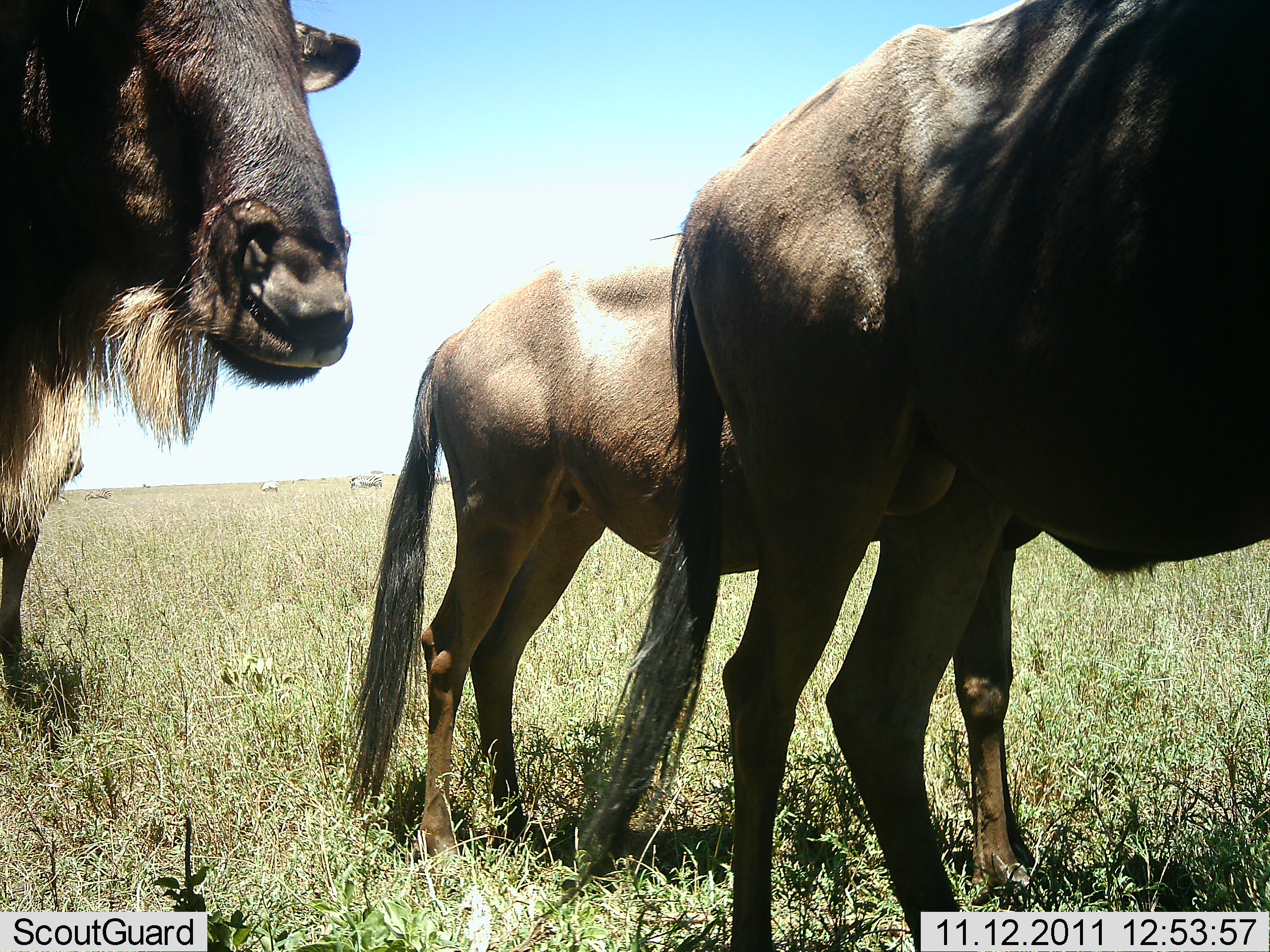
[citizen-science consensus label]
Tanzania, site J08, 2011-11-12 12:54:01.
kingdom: Animalia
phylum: Chordata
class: Mammalia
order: Artiodactyla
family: Bovidae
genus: Connochaetes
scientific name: Connochaetes taurinus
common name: blue wildebeest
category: wildebeest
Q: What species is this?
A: Wildebeest (blue wildebeest) (Connochaetes taurinus).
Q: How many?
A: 3.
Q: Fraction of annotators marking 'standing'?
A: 79%.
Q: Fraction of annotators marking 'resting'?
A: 0%.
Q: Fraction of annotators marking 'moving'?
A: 21%.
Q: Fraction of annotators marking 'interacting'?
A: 0%.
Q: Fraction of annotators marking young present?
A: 29%.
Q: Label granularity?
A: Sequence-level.